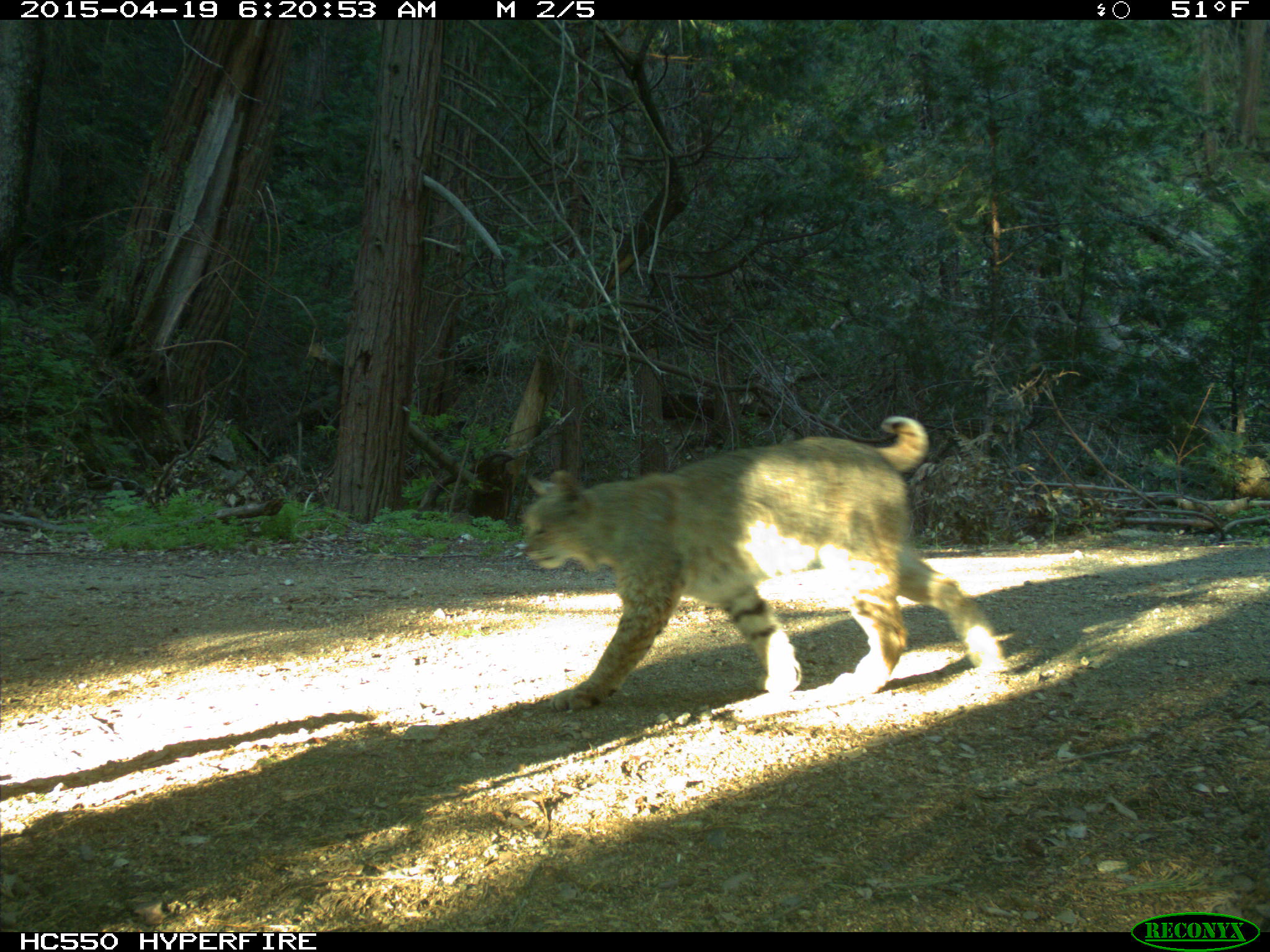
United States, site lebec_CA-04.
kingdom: Animalia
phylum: Chordata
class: Mammalia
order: Carnivora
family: Felidae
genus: Lynx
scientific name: Lynx rufus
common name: bobcat